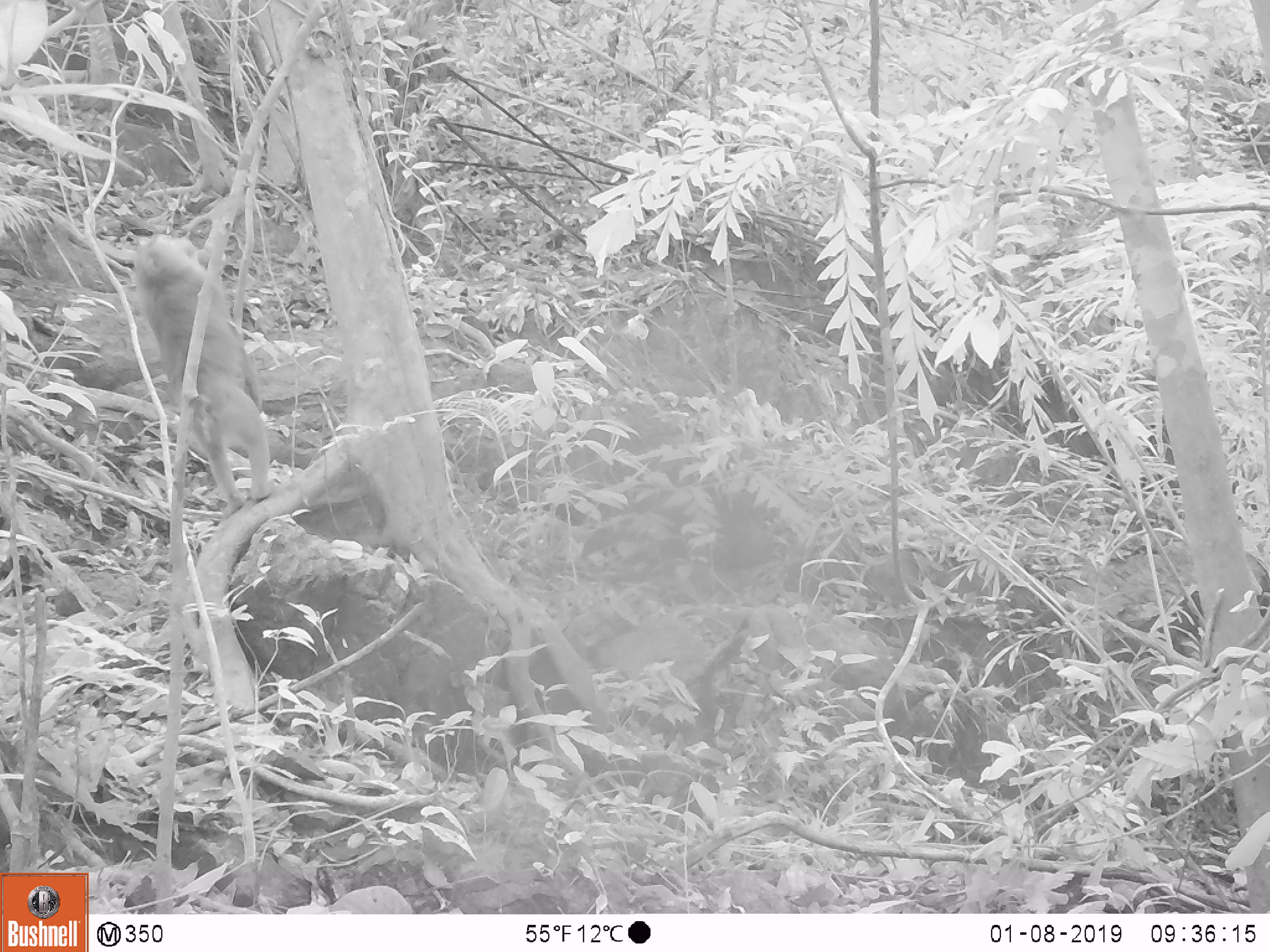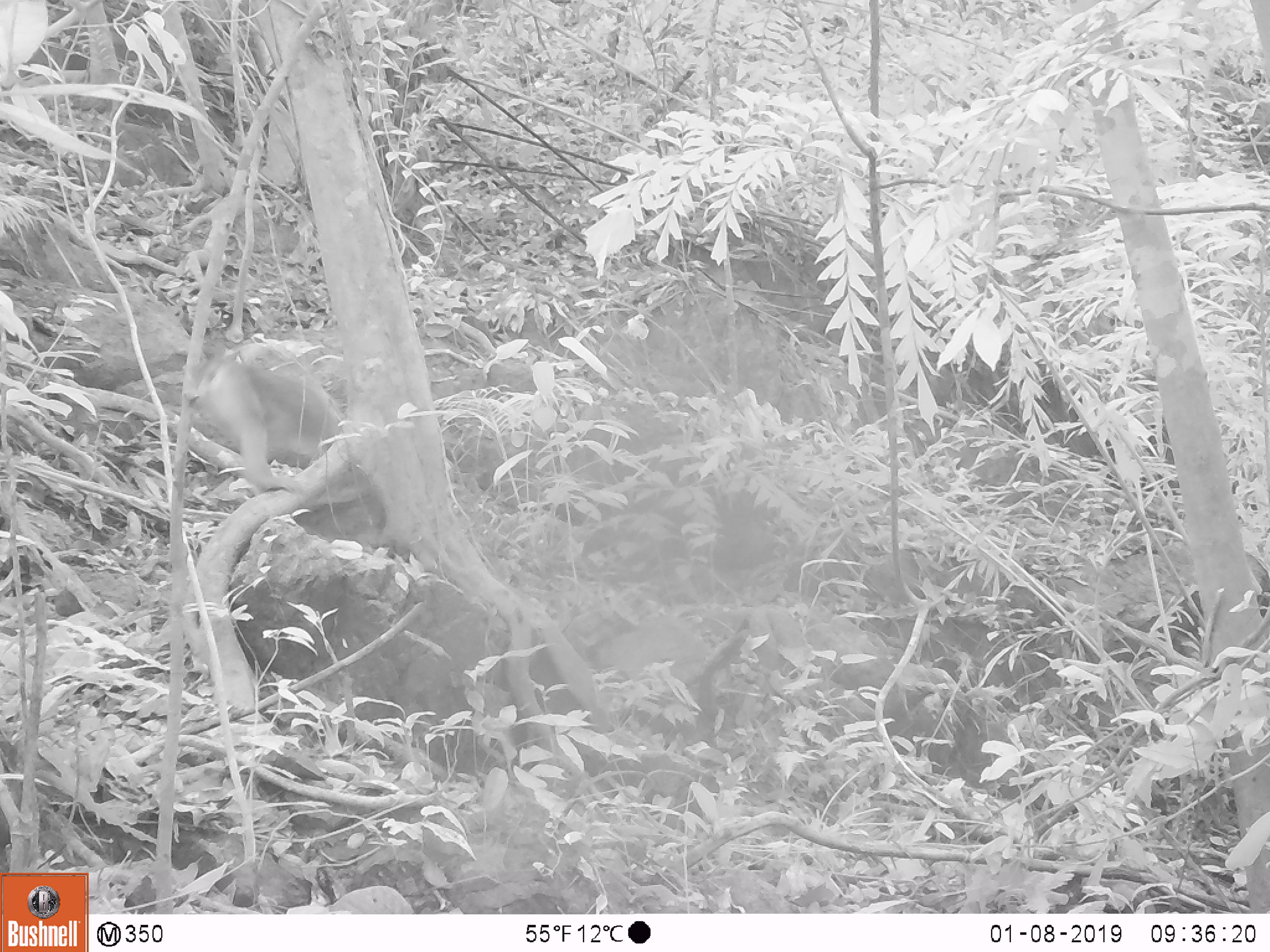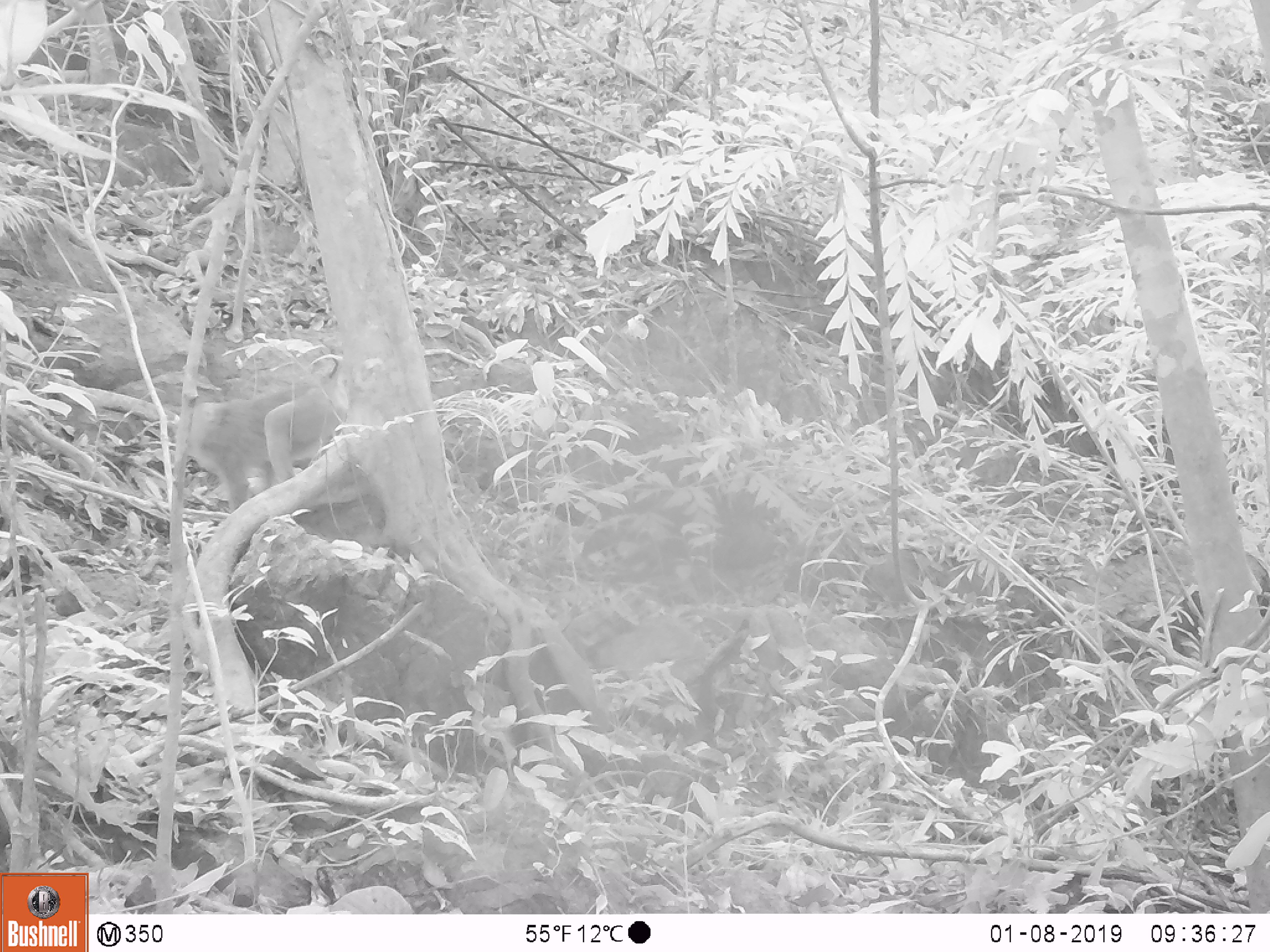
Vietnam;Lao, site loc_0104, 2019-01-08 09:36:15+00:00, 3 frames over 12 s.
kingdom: Animalia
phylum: Chordata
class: Mammalia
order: Primates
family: Cercopithecidae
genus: Macaca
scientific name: Macaca nemestrina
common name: pig-tailed macaque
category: pig tailed macaque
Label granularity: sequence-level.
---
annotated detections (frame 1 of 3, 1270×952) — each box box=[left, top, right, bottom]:
pig tailed macaque: box=[133, 232, 275, 519]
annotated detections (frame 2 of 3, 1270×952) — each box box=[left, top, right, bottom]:
pig tailed macaque: box=[195, 342, 340, 490]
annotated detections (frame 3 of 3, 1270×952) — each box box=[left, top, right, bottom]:
pig tailed macaque: box=[186, 354, 347, 512]